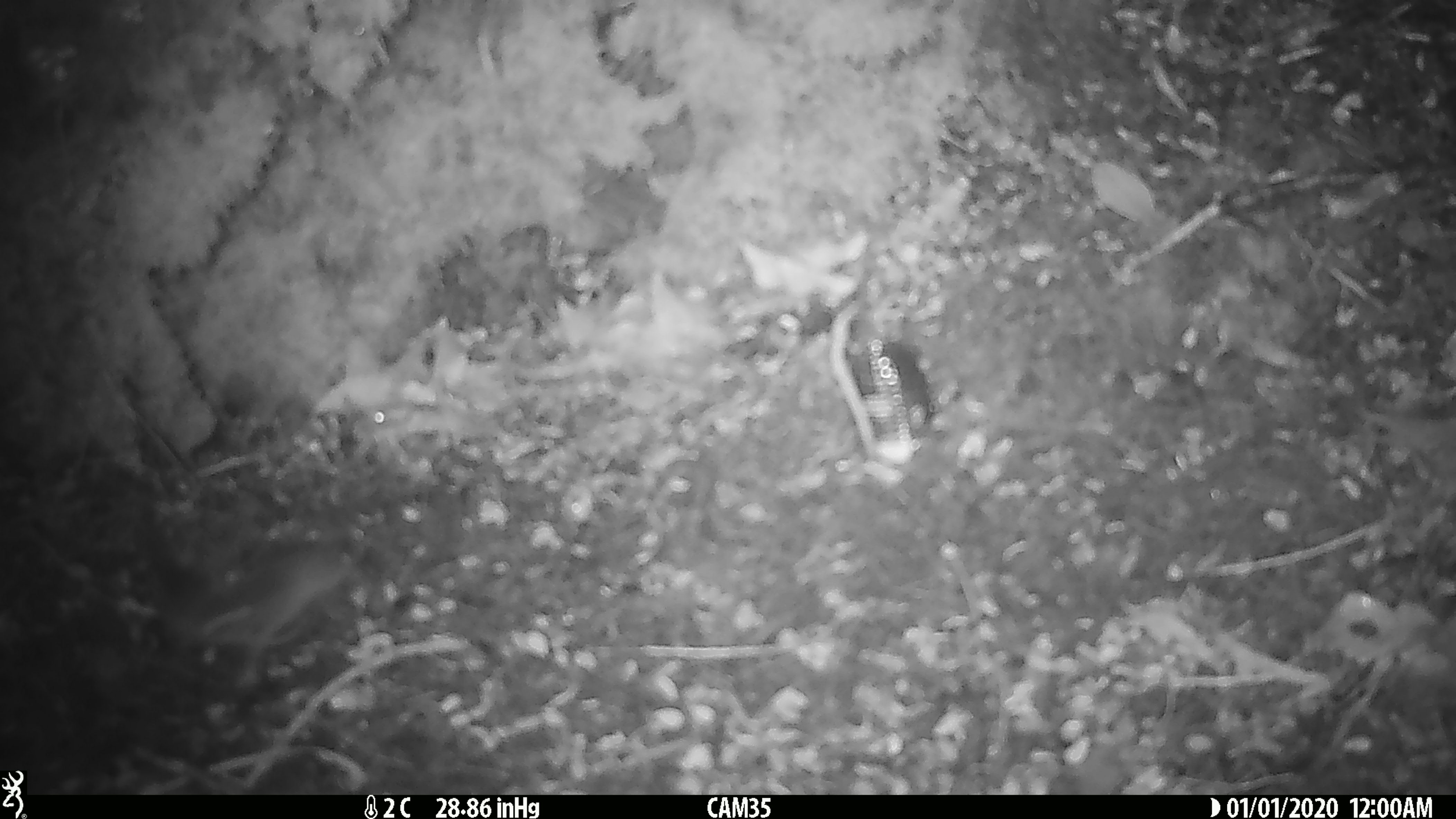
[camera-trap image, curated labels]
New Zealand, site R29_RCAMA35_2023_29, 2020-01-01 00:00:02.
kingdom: Animalia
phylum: Chordata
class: Mammalia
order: Rodentia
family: Muridae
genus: Mus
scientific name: Mus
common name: mouse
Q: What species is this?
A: Mouse (Mus).